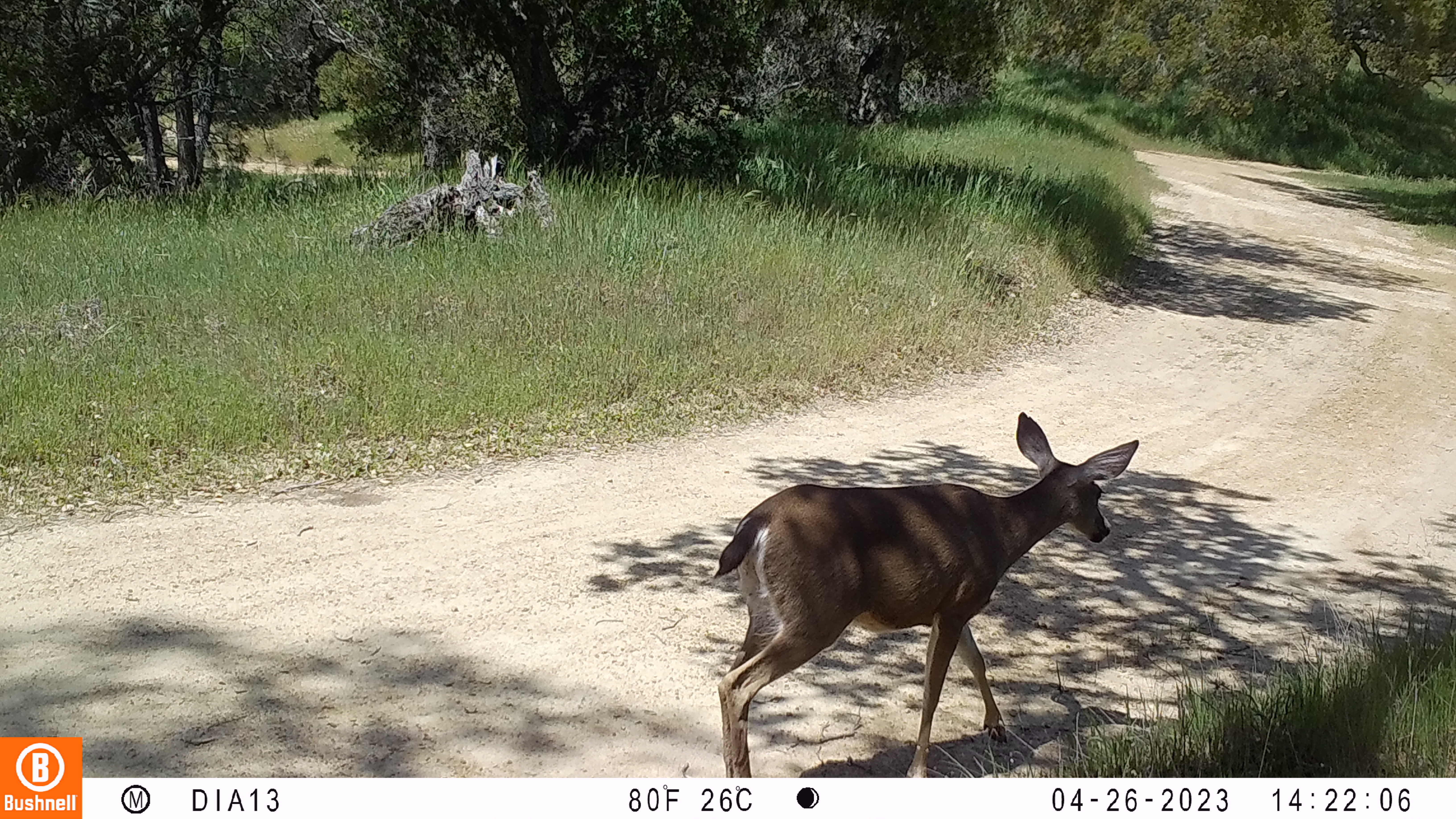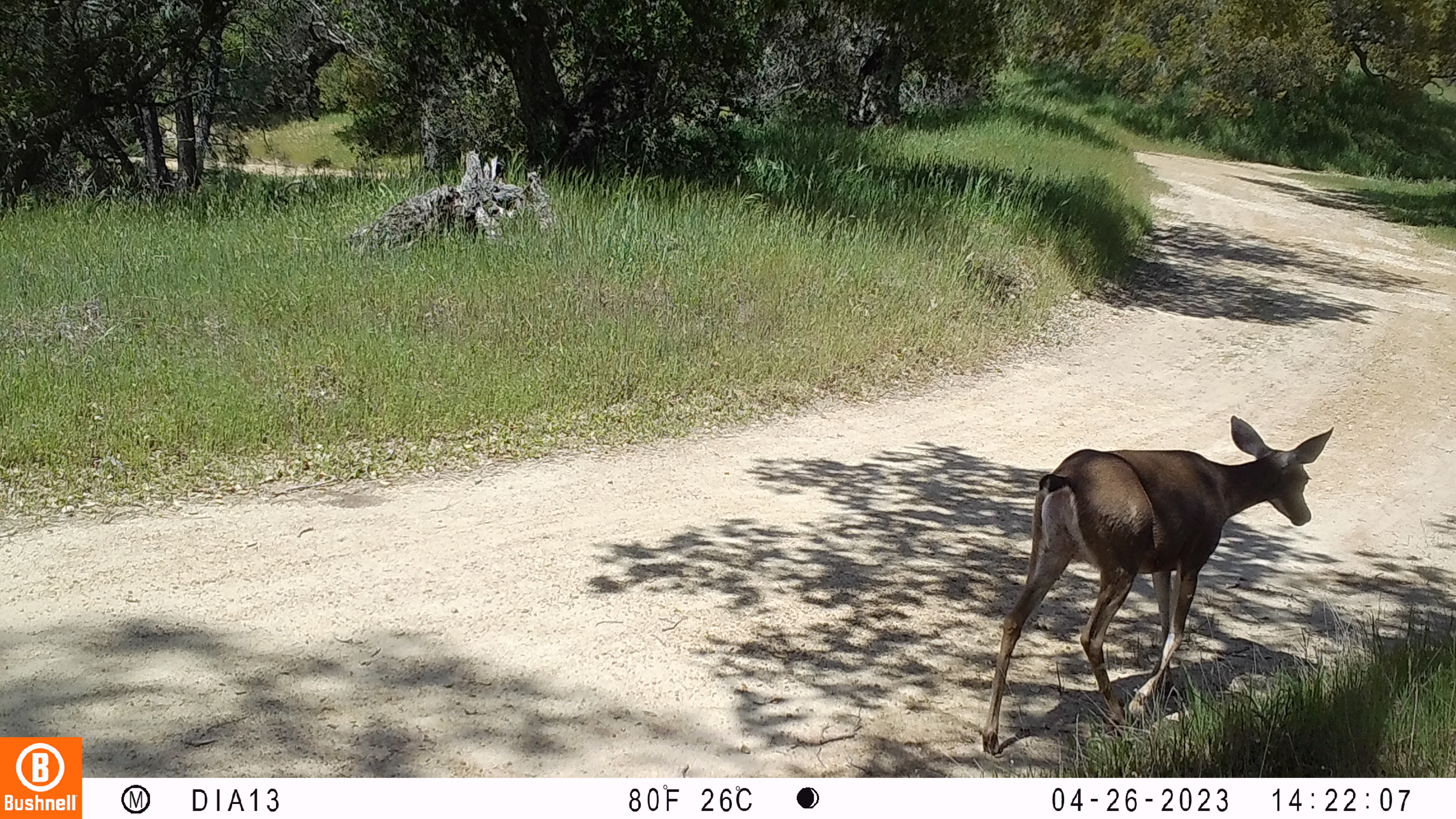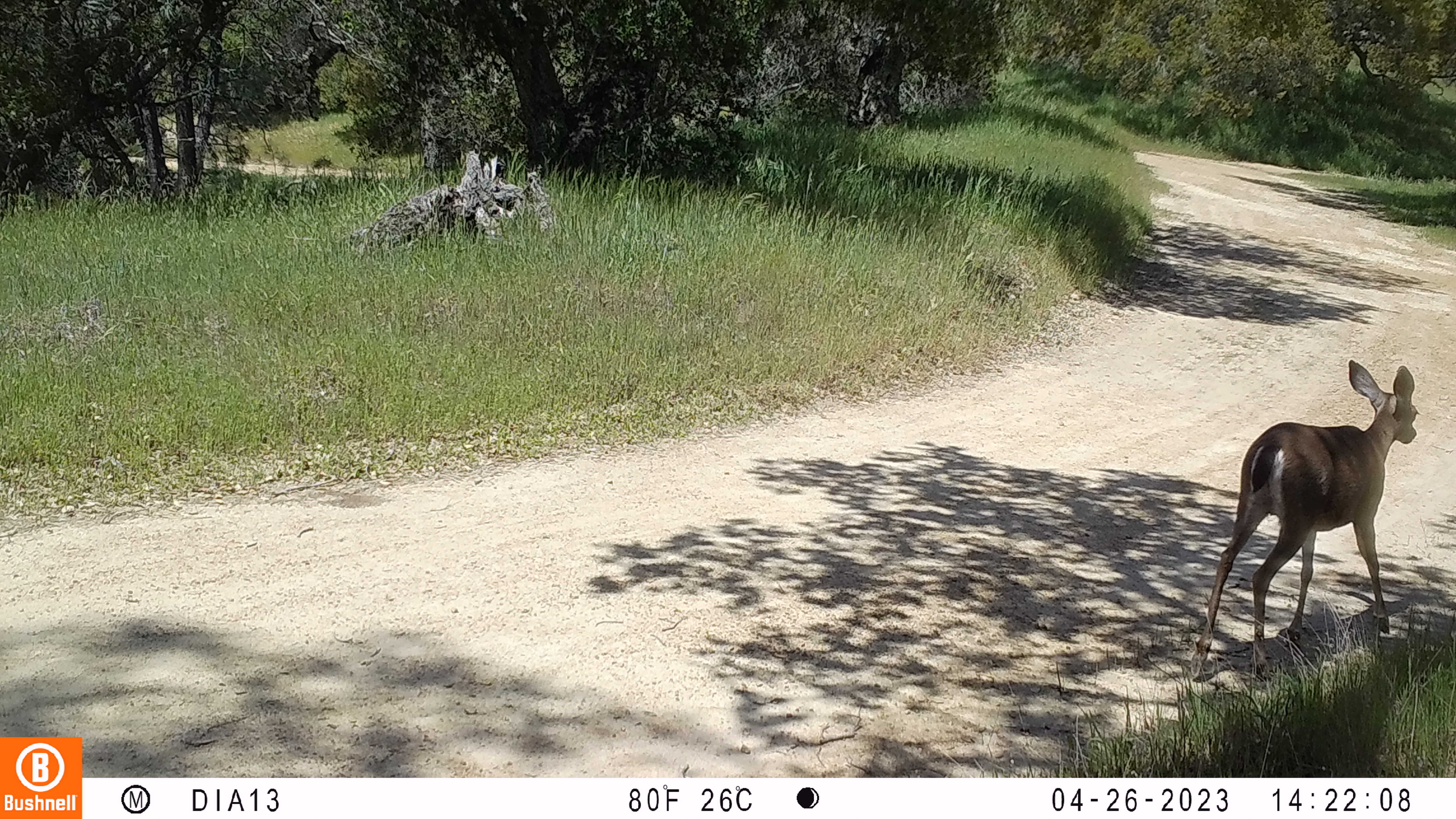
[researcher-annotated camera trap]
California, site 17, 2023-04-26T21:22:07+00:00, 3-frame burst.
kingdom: Animalia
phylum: Chordata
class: Mammalia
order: Artiodactyla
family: Cervidae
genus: Odocoileus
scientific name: Odocoileus hemionus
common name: mule deer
Mule deer (Odocoileus hemionus).